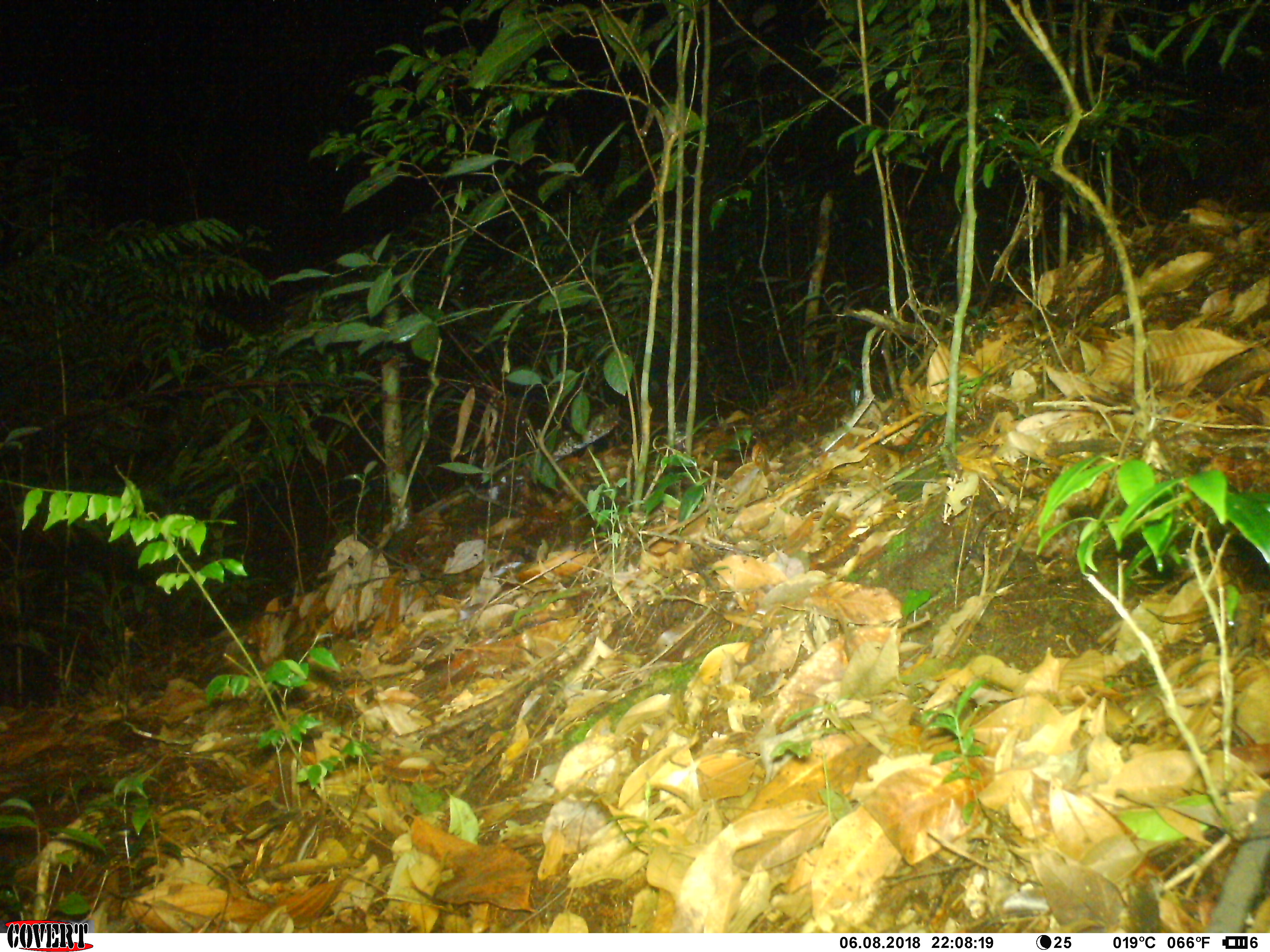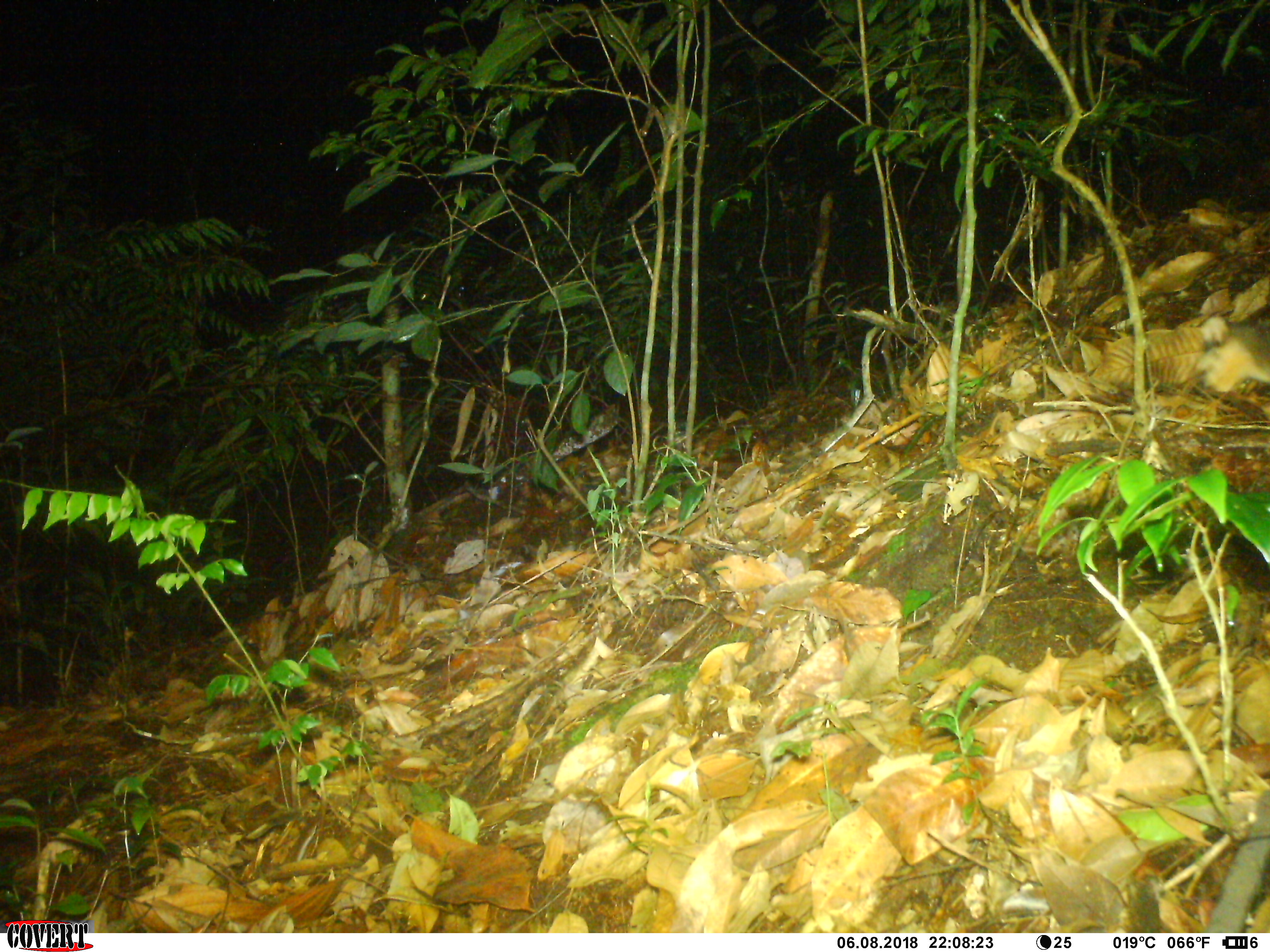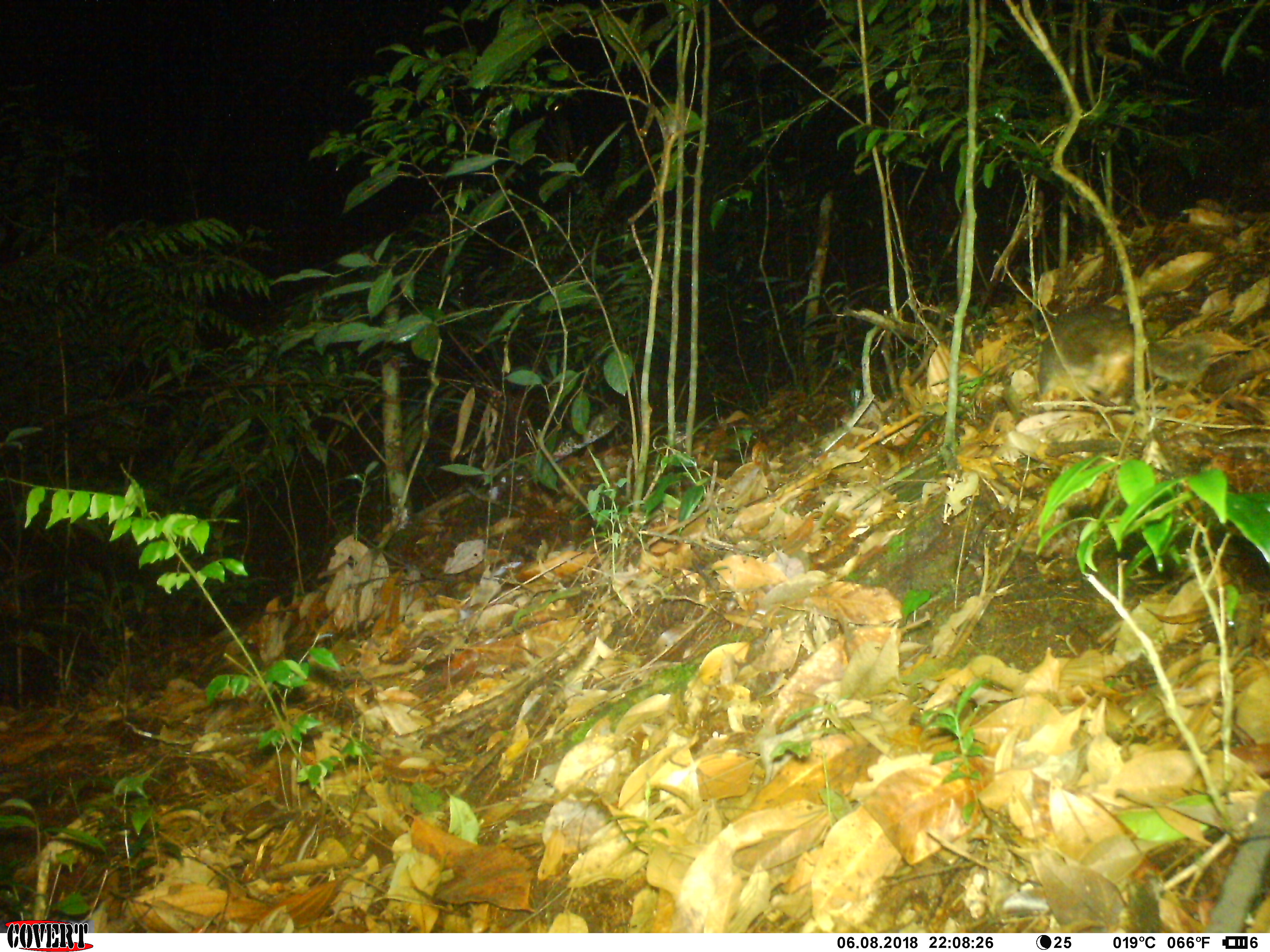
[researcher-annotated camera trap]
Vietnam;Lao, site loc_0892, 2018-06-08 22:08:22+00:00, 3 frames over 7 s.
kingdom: Animalia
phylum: Chordata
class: Mammalia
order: Carnivora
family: Mustelidae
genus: Melogale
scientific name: Melogale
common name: ferret badger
Ferret badger (Melogale). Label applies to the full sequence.